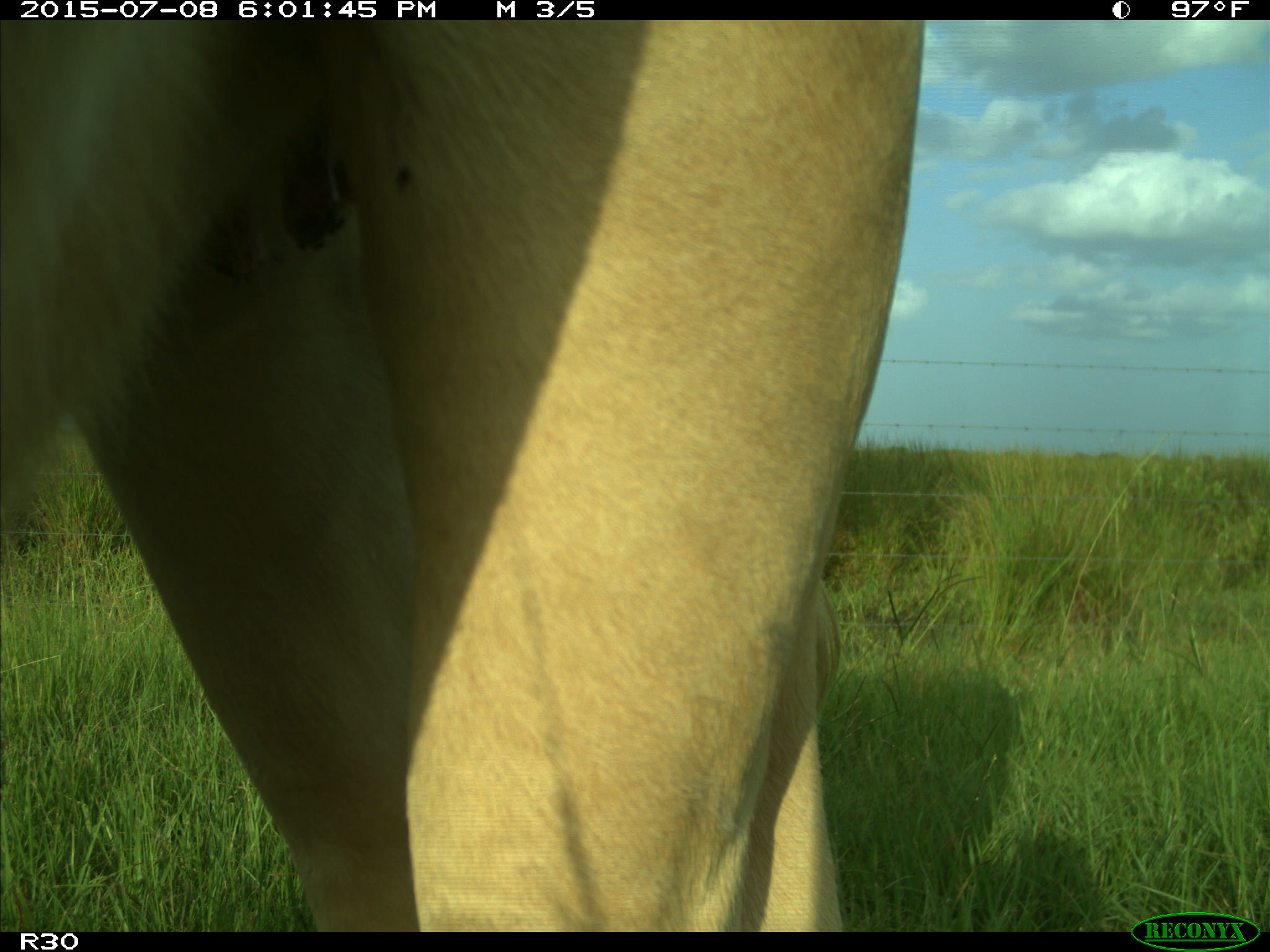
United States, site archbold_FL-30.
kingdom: Animalia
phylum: Chordata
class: Mammalia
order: Artiodactyla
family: Bovidae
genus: Bos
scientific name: Bos taurus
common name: domestic cow